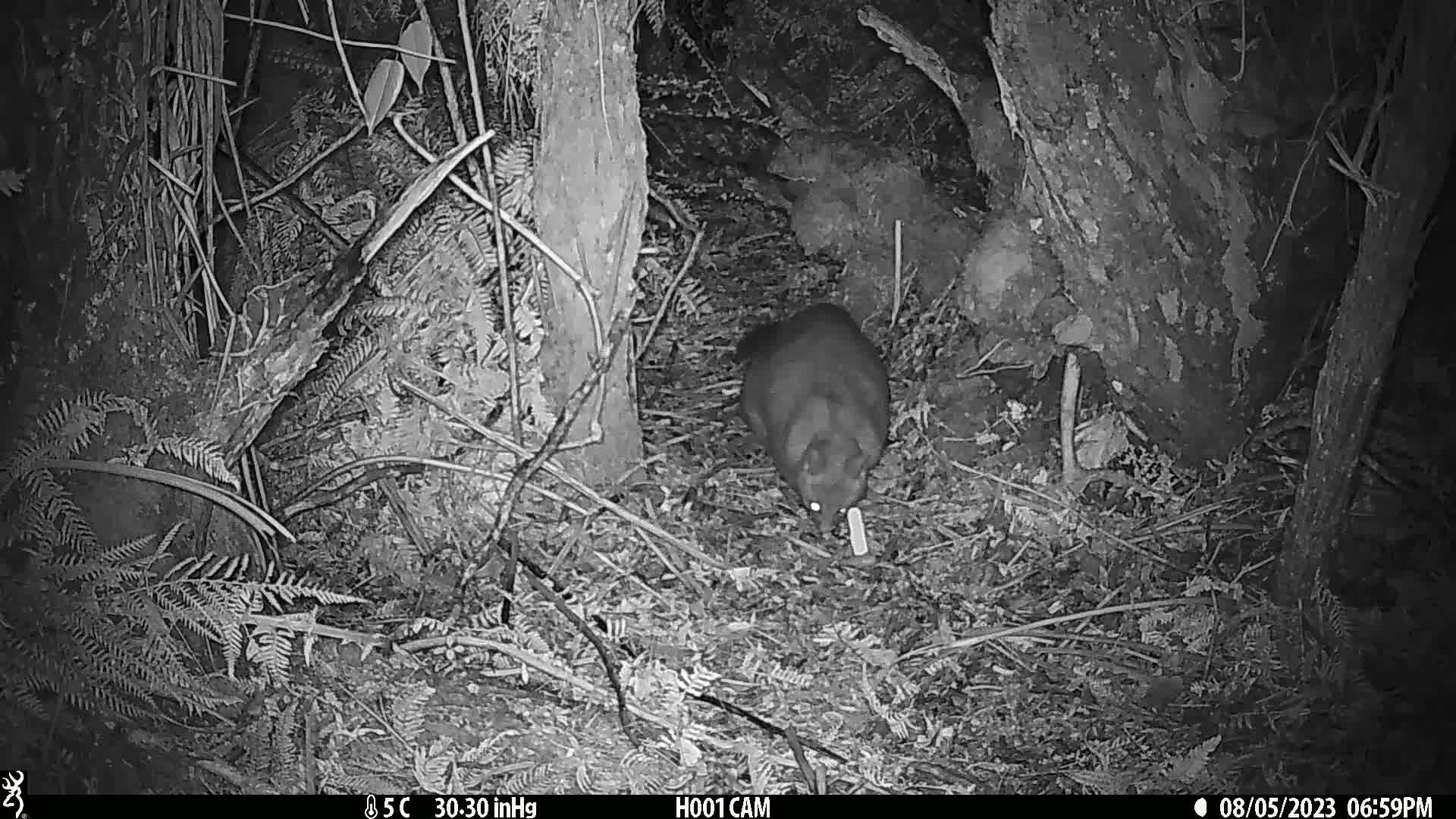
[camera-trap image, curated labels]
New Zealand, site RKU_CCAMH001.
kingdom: Animalia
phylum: Chordata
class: Mammalia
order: Diprotodontia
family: Phalangeridae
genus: Trichosurus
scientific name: Trichosurus vulpecula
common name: common brushtail possum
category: possum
Possum (common brushtail possum) (Trichosurus vulpecula).